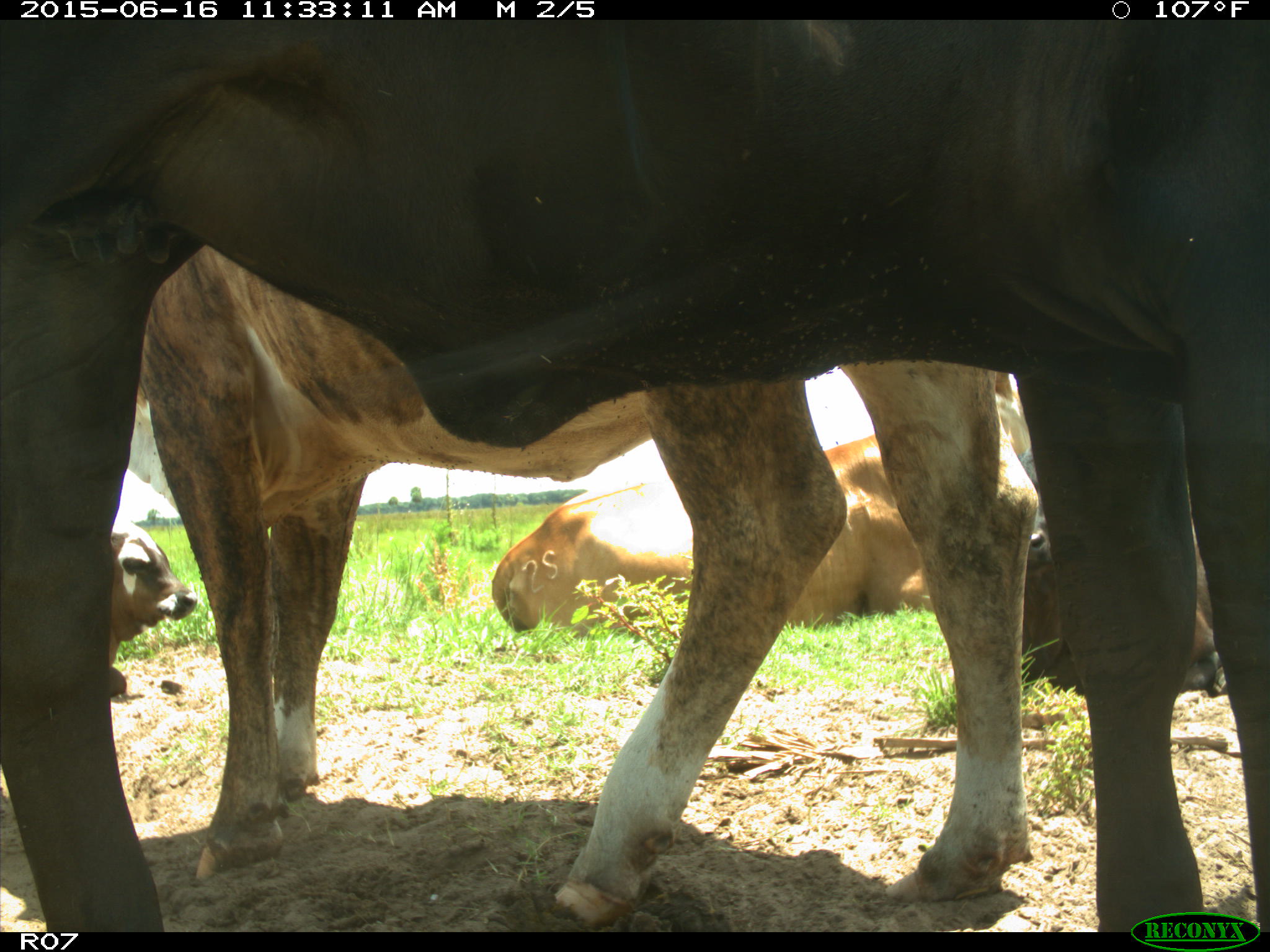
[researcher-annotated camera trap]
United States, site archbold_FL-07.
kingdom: Animalia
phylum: Chordata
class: Mammalia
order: Artiodactyla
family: Bovidae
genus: Bos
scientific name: Bos taurus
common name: domestic cow